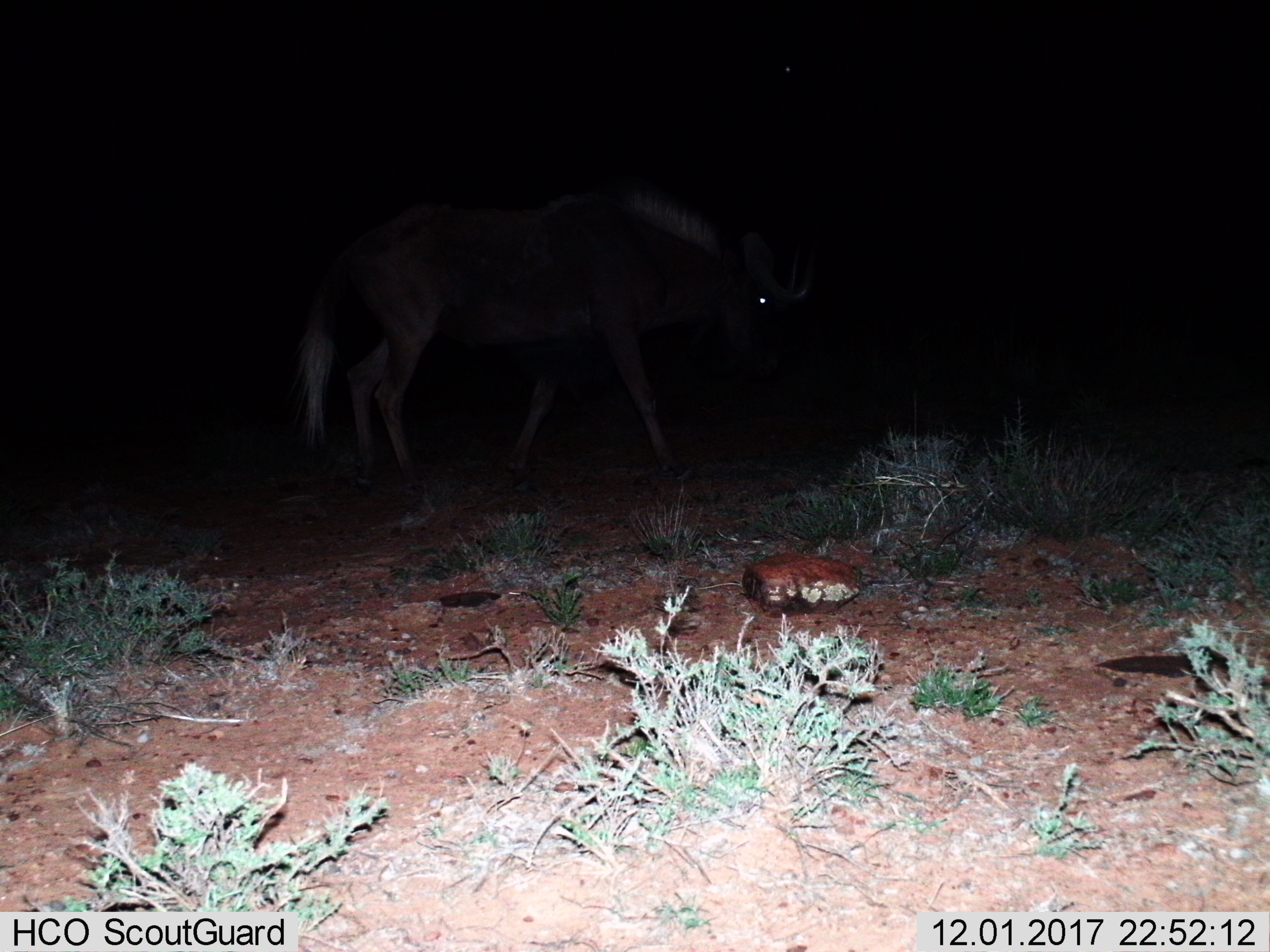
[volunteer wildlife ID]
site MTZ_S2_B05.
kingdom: Animalia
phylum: Chordata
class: Mammalia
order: Artiodactyla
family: Bovidae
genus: Connochaetes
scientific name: Connochaetes gnou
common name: black wildebeest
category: wildebeestblack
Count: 1.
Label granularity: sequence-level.